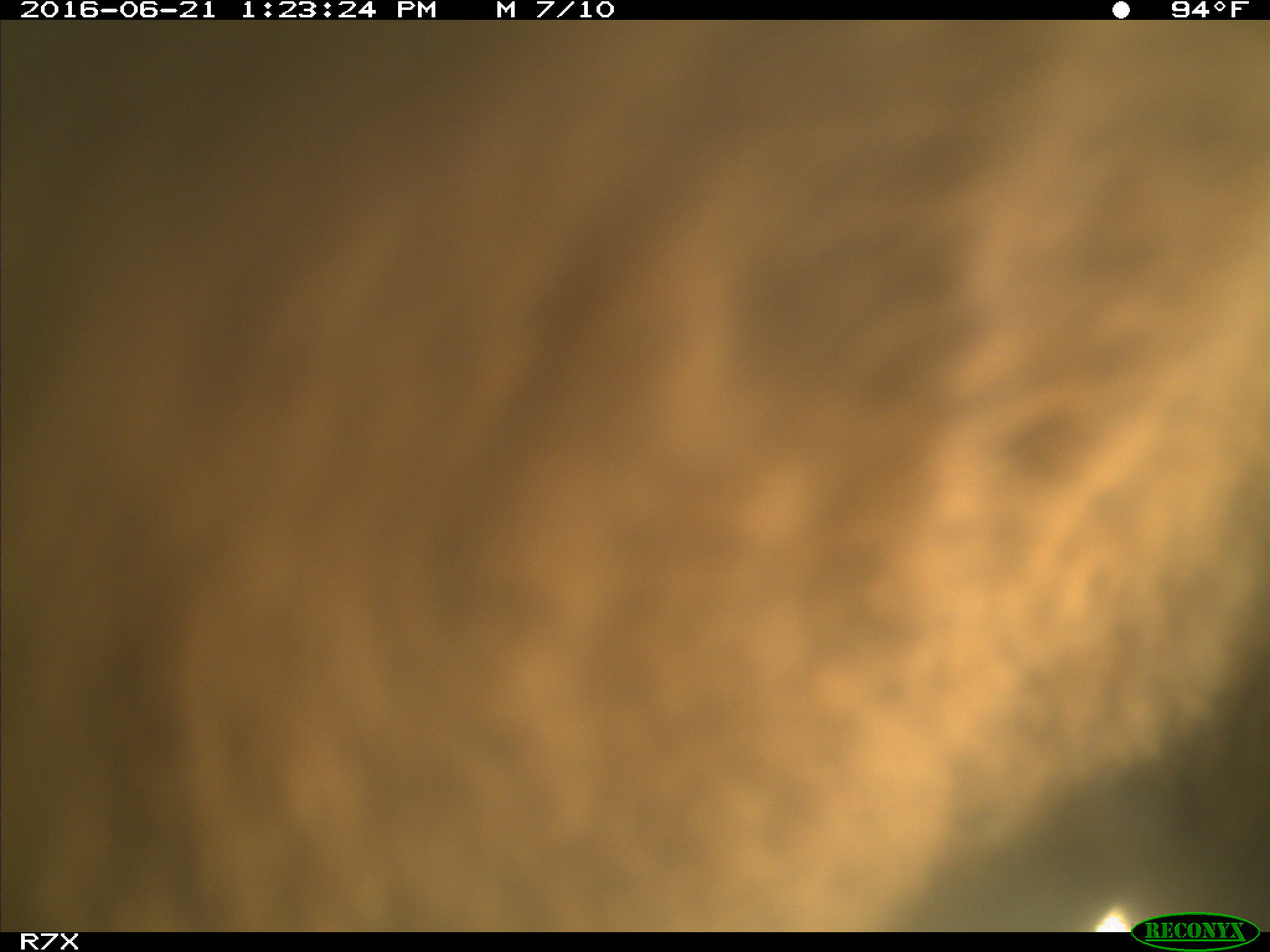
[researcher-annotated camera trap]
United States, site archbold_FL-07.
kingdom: Animalia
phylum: Chordata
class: Mammalia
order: Artiodactyla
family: Bovidae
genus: Bos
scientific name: Bos taurus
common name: domestic cow